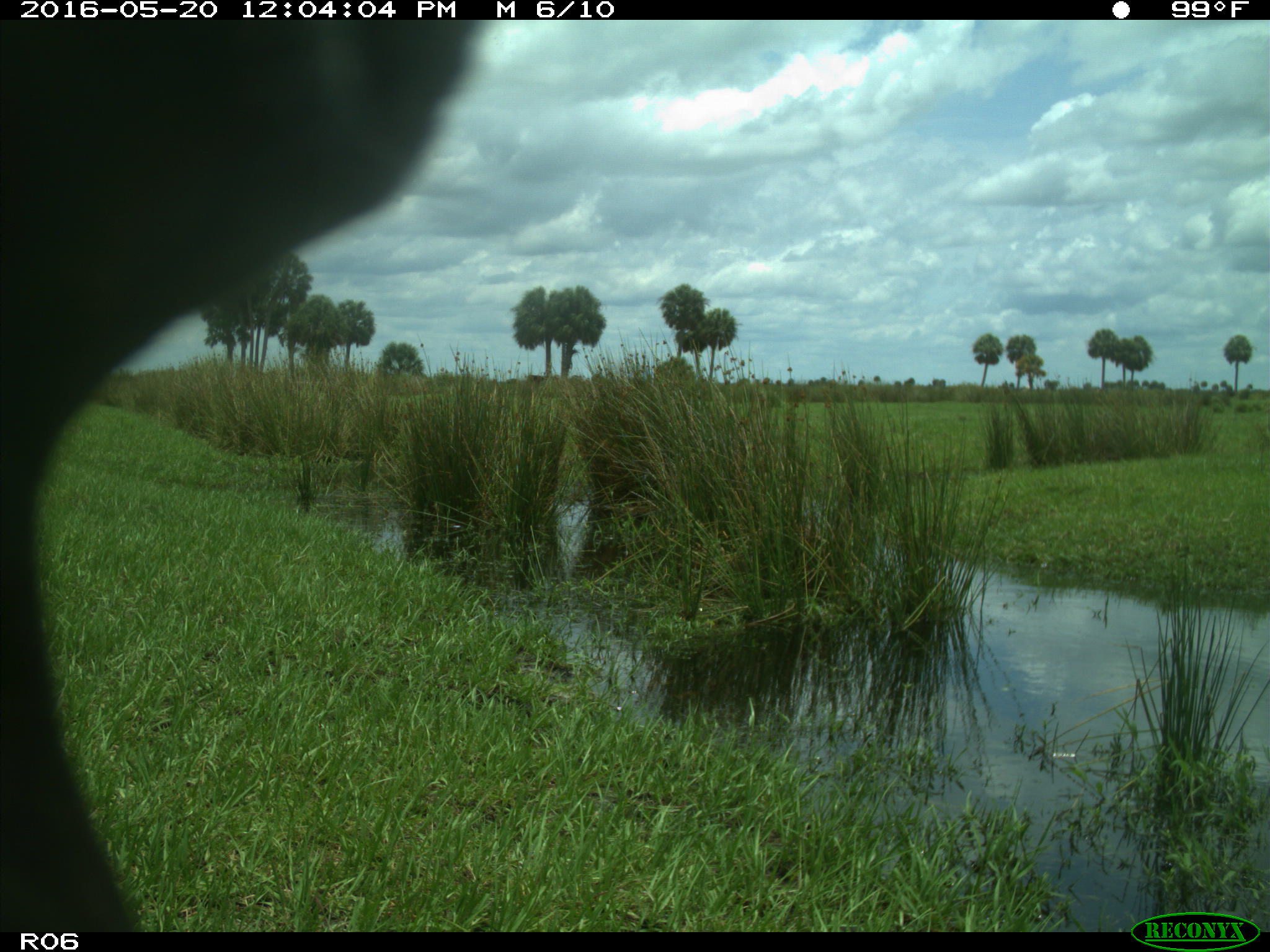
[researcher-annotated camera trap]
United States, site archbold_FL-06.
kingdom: Animalia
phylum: Chordata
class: Mammalia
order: Artiodactyla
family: Bovidae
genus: Bos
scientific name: Bos taurus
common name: domestic cow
Bos taurus (domestic cow).